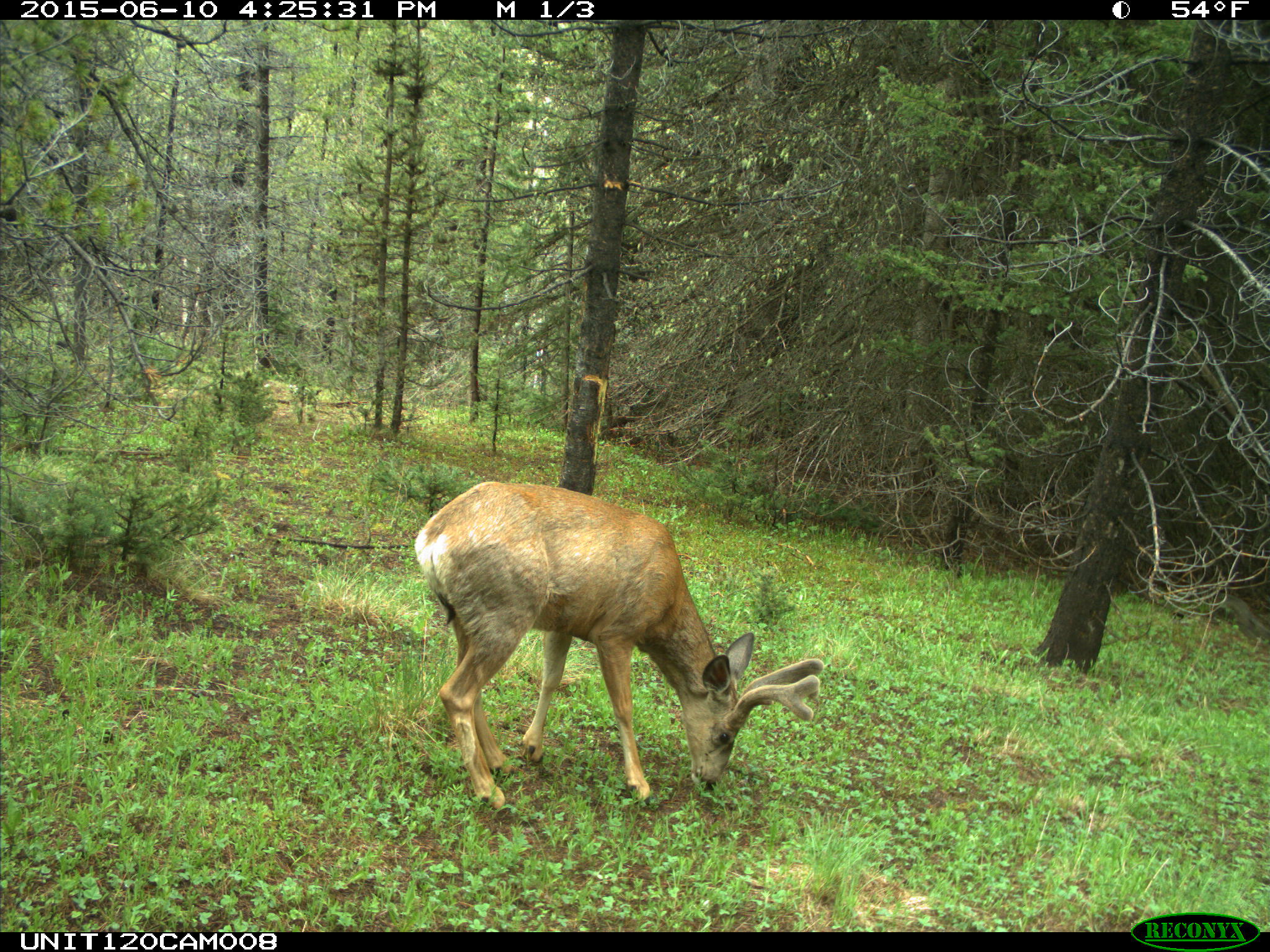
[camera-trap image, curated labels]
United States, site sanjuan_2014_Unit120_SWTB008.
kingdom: Animalia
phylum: Chordata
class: Mammalia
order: Artiodactyla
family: Cervidae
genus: Odocoileus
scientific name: Odocoileus hemionus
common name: mule deer